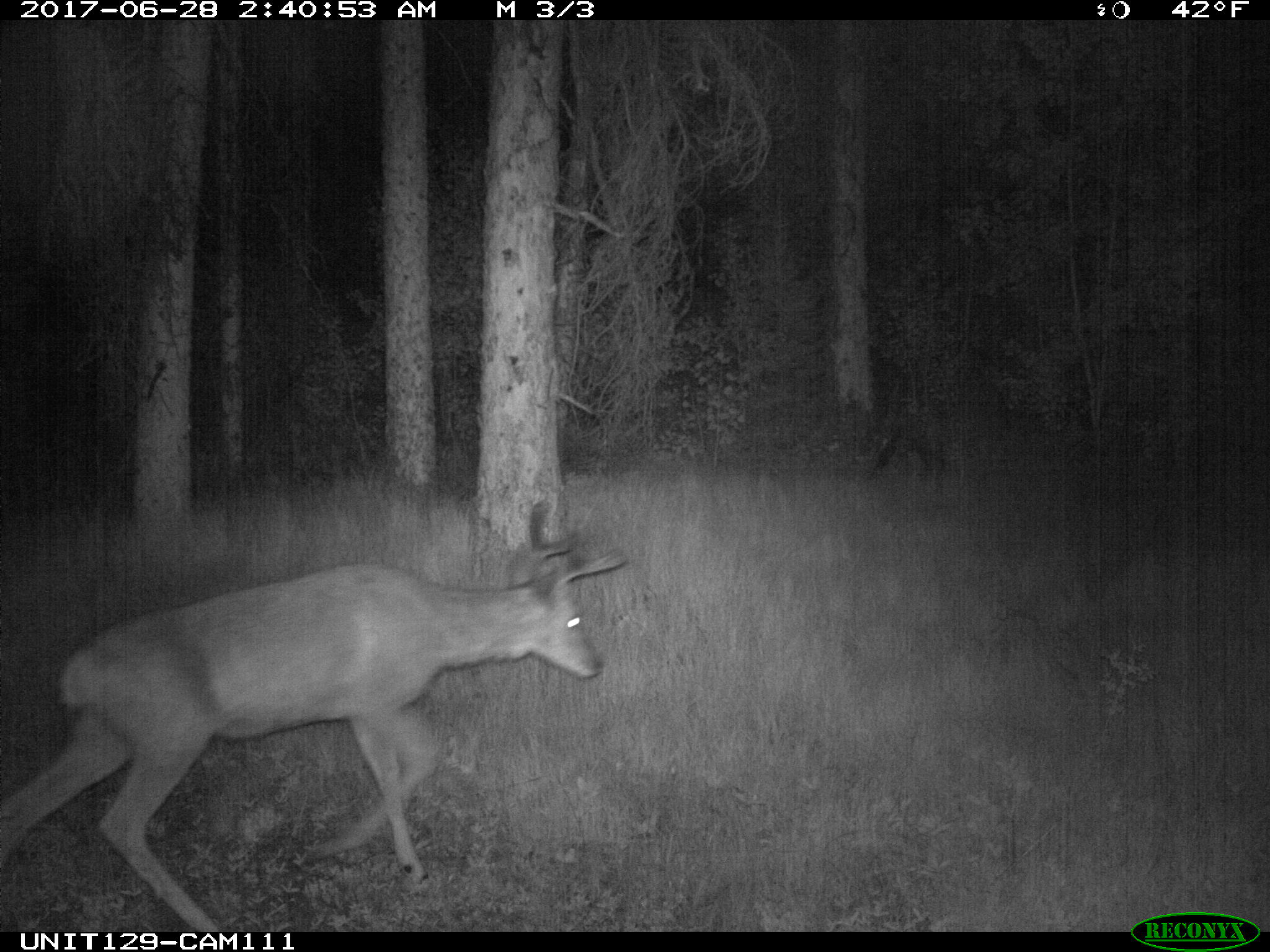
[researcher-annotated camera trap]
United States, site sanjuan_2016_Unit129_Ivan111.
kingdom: Animalia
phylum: Chordata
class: Mammalia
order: Artiodactyla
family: Cervidae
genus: Odocoileus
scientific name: Odocoileus hemionus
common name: mule deer